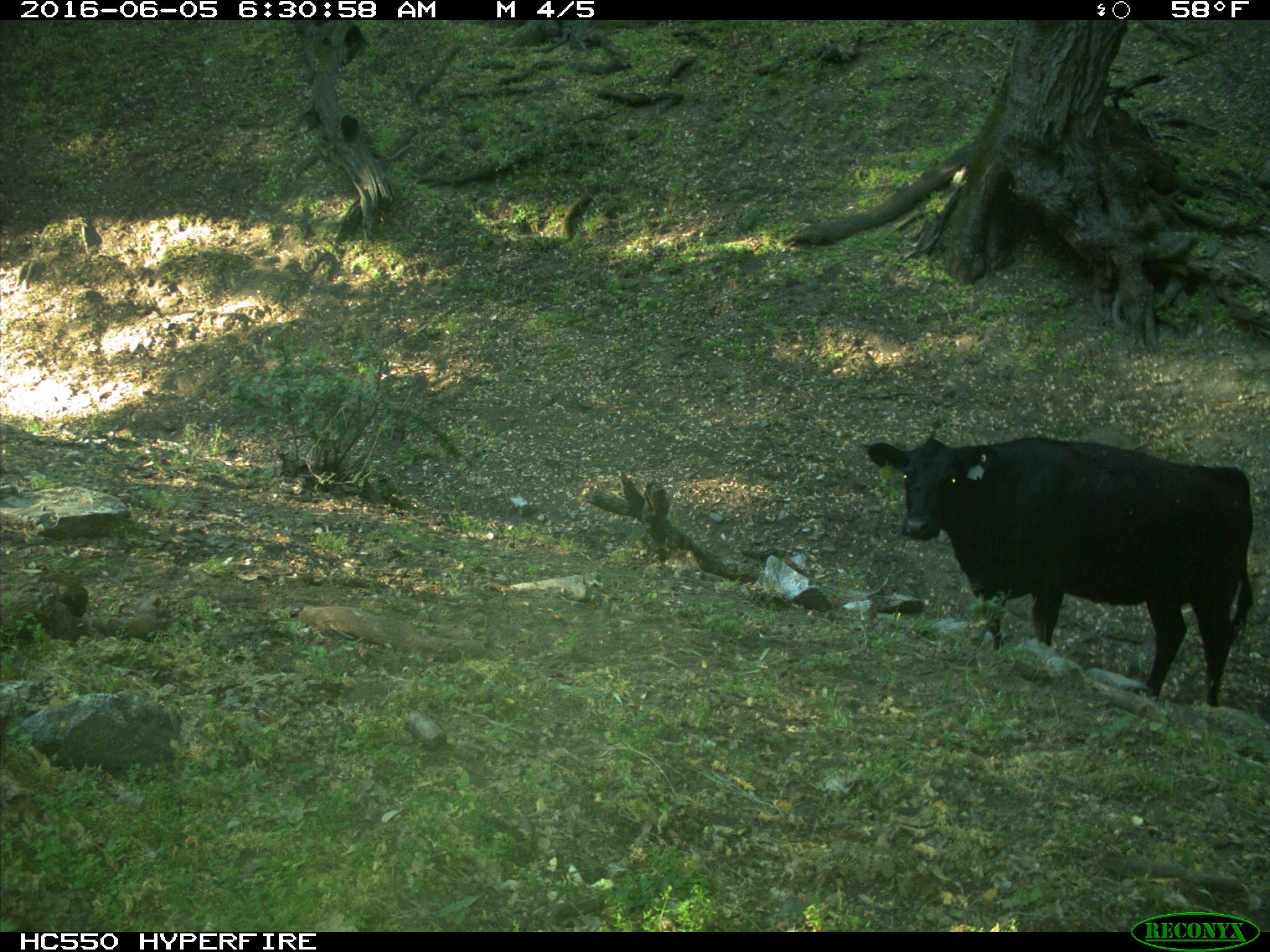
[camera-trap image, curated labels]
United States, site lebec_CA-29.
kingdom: Animalia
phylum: Chordata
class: Mammalia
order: Artiodactyla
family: Bovidae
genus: Bos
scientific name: Bos taurus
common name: domestic cow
Bos taurus (domestic cow).